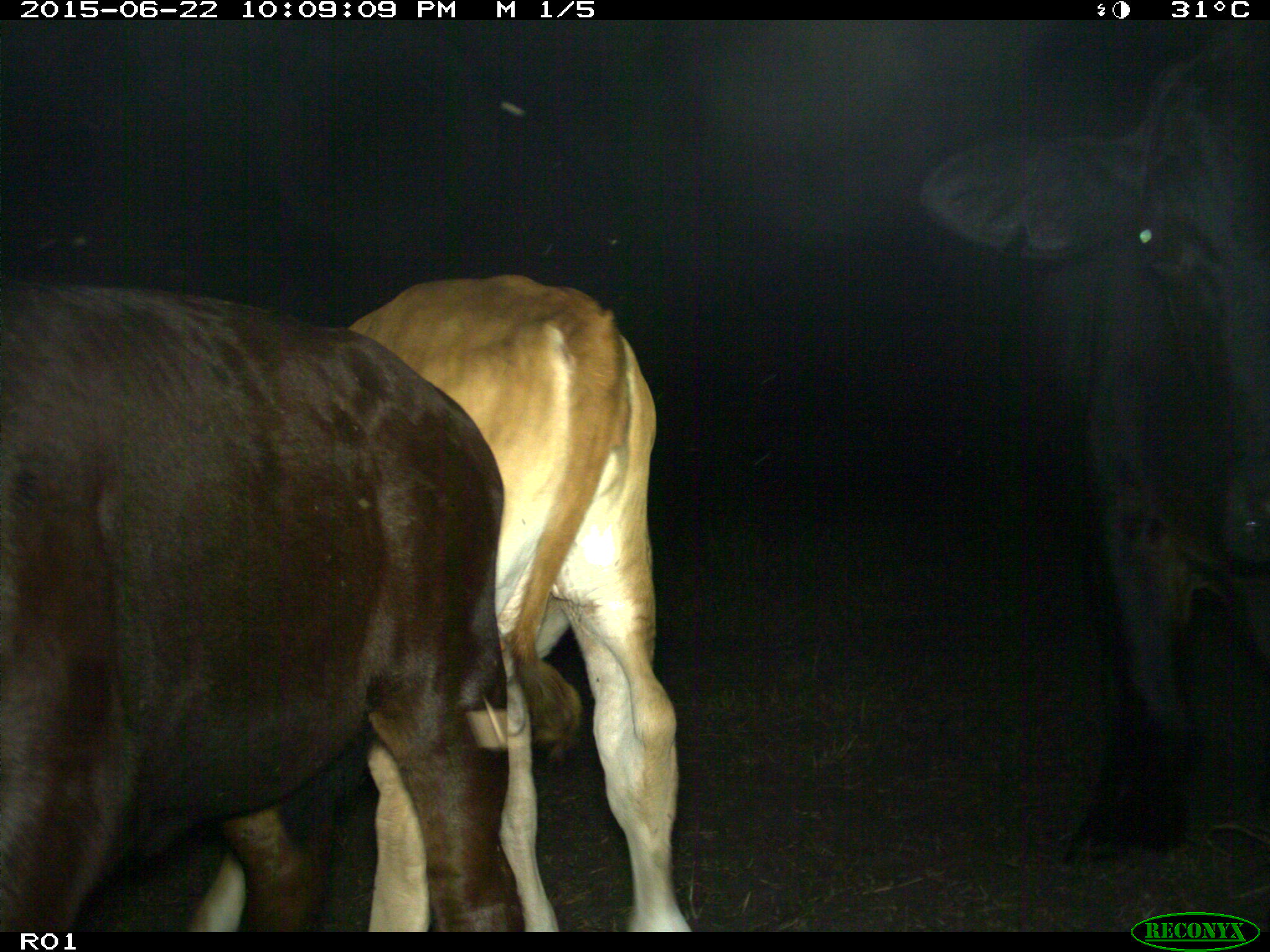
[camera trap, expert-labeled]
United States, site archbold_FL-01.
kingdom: Animalia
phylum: Chordata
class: Mammalia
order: Artiodactyla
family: Bovidae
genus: Bos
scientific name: Bos taurus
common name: domestic cow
Bos taurus (domestic cow).